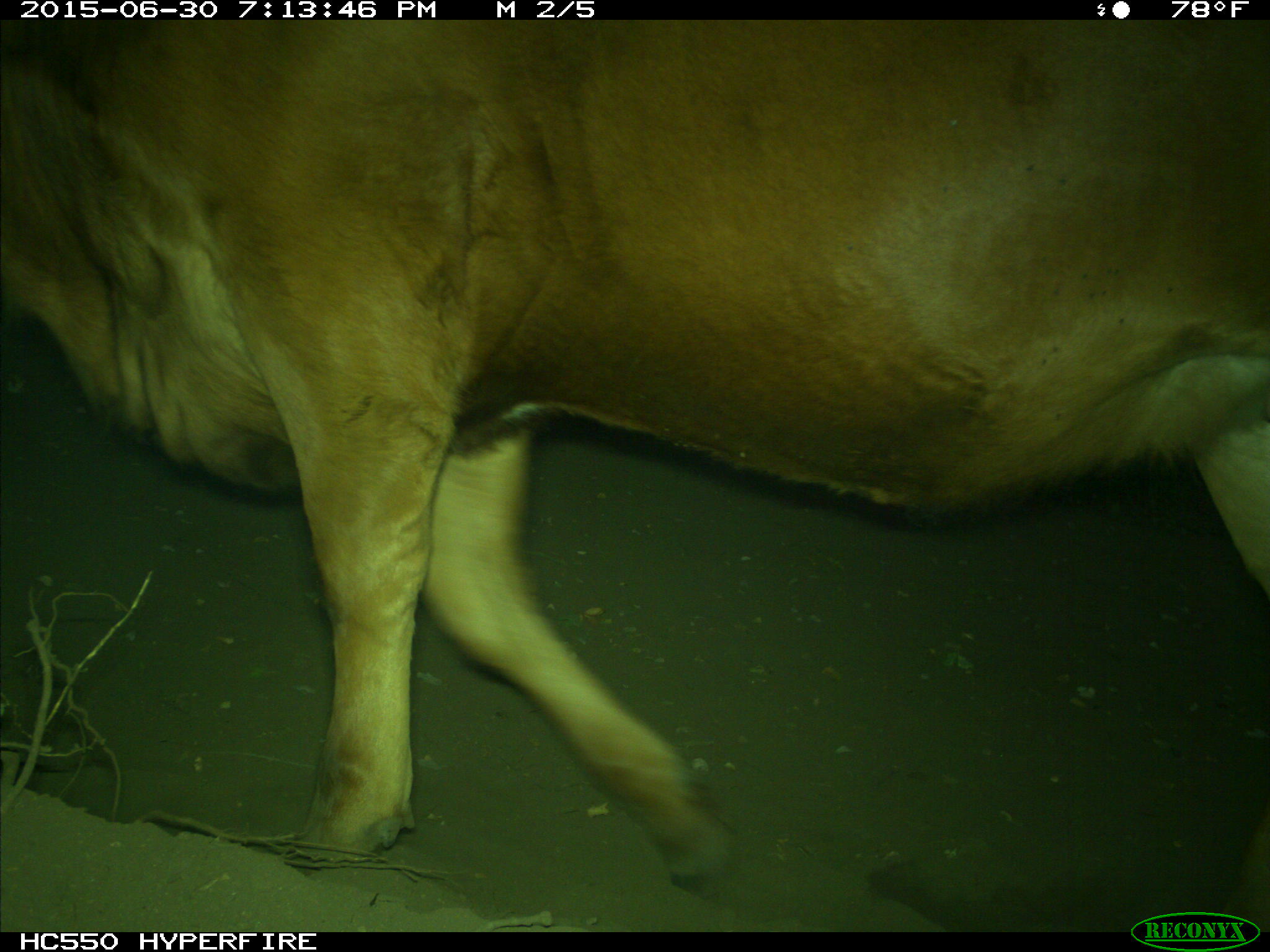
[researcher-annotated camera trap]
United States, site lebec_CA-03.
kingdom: Animalia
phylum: Chordata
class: Mammalia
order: Artiodactyla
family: Bovidae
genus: Bos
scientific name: Bos taurus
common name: domestic cow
Bos taurus (domestic cow).